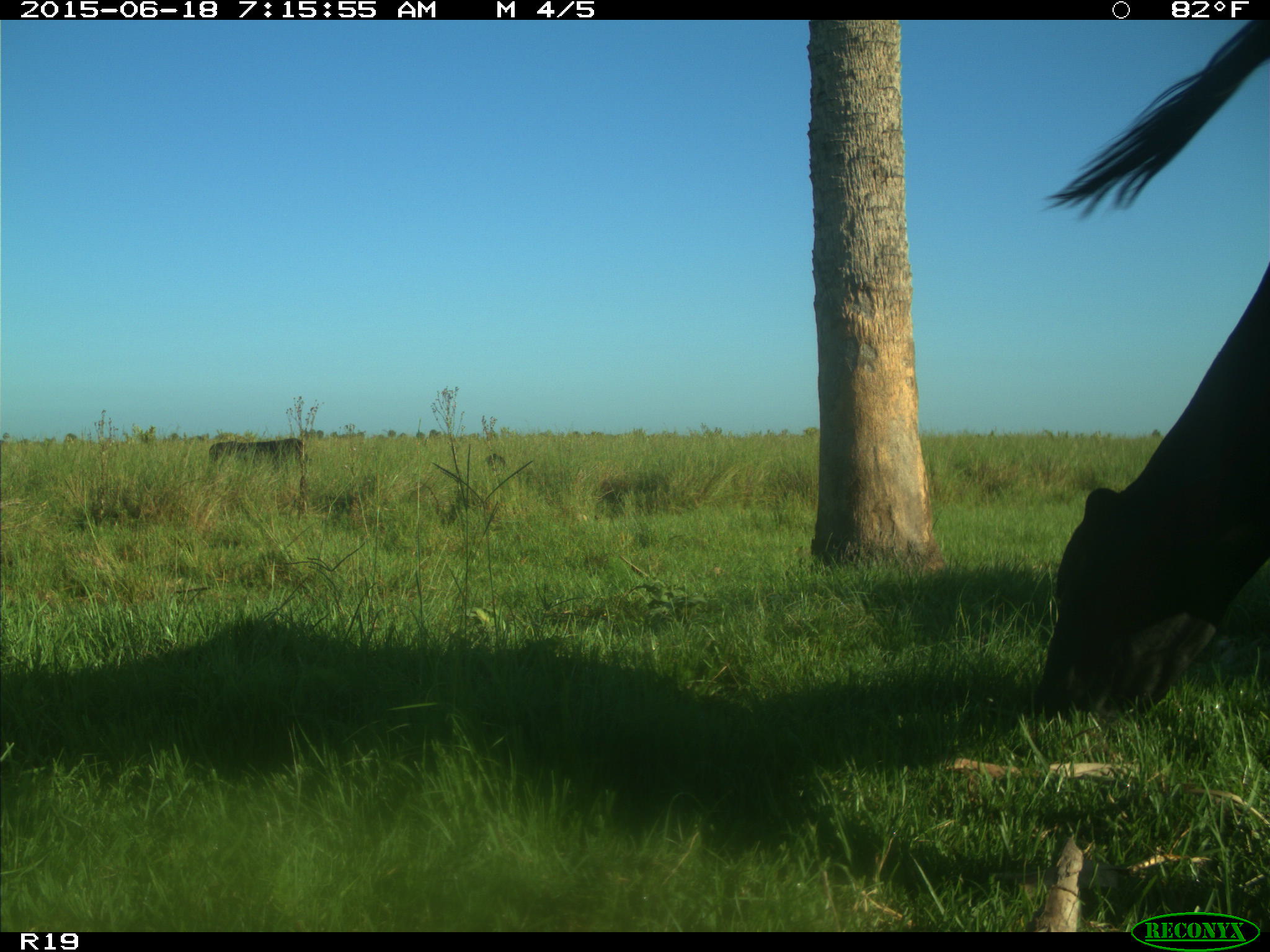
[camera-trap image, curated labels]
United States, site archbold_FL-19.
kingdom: Animalia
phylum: Chordata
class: Mammalia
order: Artiodactyla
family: Bovidae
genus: Bos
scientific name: Bos taurus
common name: domestic cow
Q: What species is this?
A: Bos taurus (domestic cow).